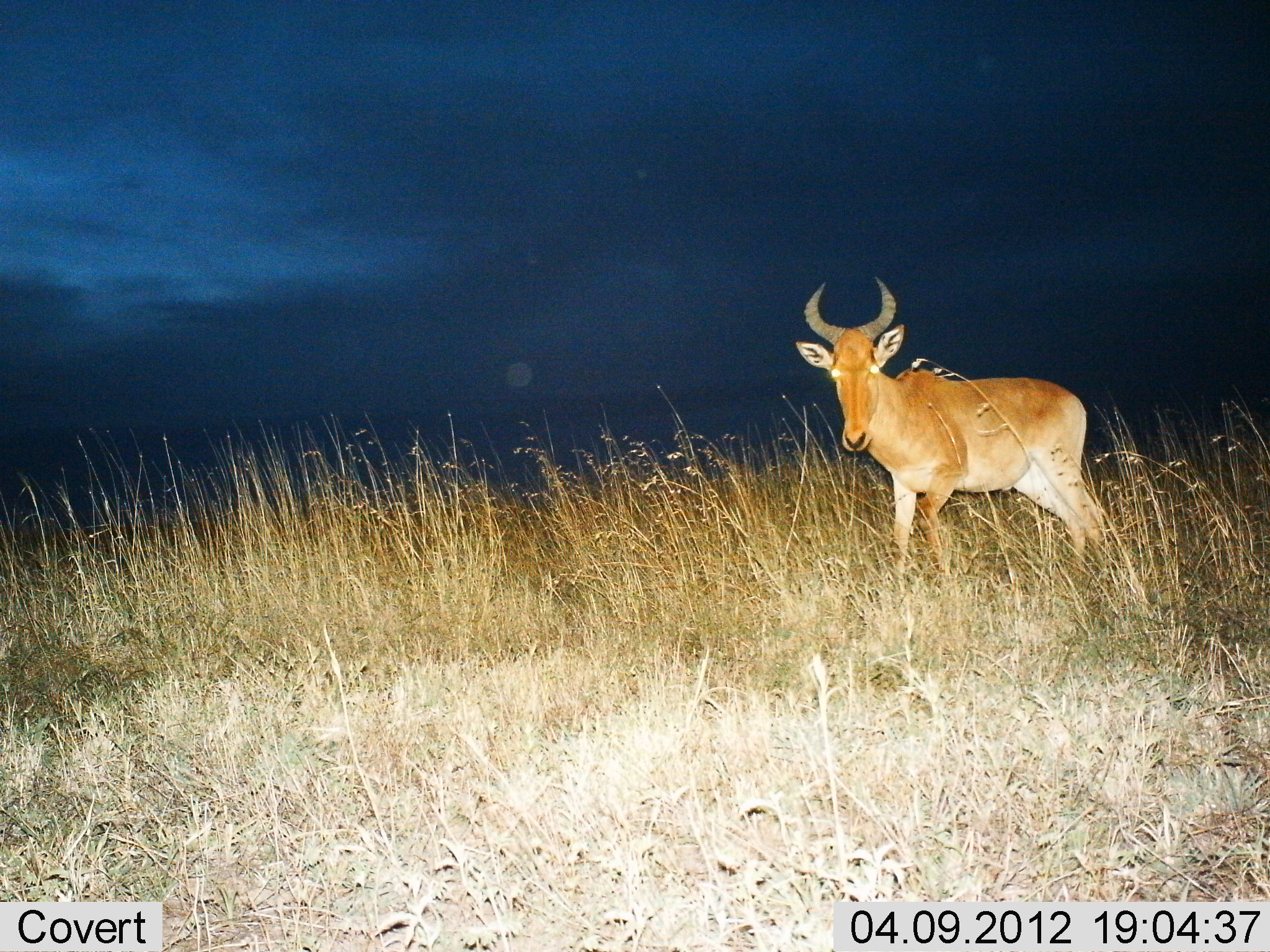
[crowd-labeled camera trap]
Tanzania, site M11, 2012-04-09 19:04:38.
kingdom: Animalia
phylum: Chordata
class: Mammalia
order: Artiodactyla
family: Bovidae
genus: Alcelaphus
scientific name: Alcelaphus buselaphus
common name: hartebeest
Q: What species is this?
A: Hartebeest (Alcelaphus buselaphus).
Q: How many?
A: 1.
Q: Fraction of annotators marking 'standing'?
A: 88%.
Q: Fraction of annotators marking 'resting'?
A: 0%.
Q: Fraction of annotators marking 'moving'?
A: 18%.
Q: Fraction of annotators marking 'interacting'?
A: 0%.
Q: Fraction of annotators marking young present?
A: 0%.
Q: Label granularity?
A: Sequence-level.